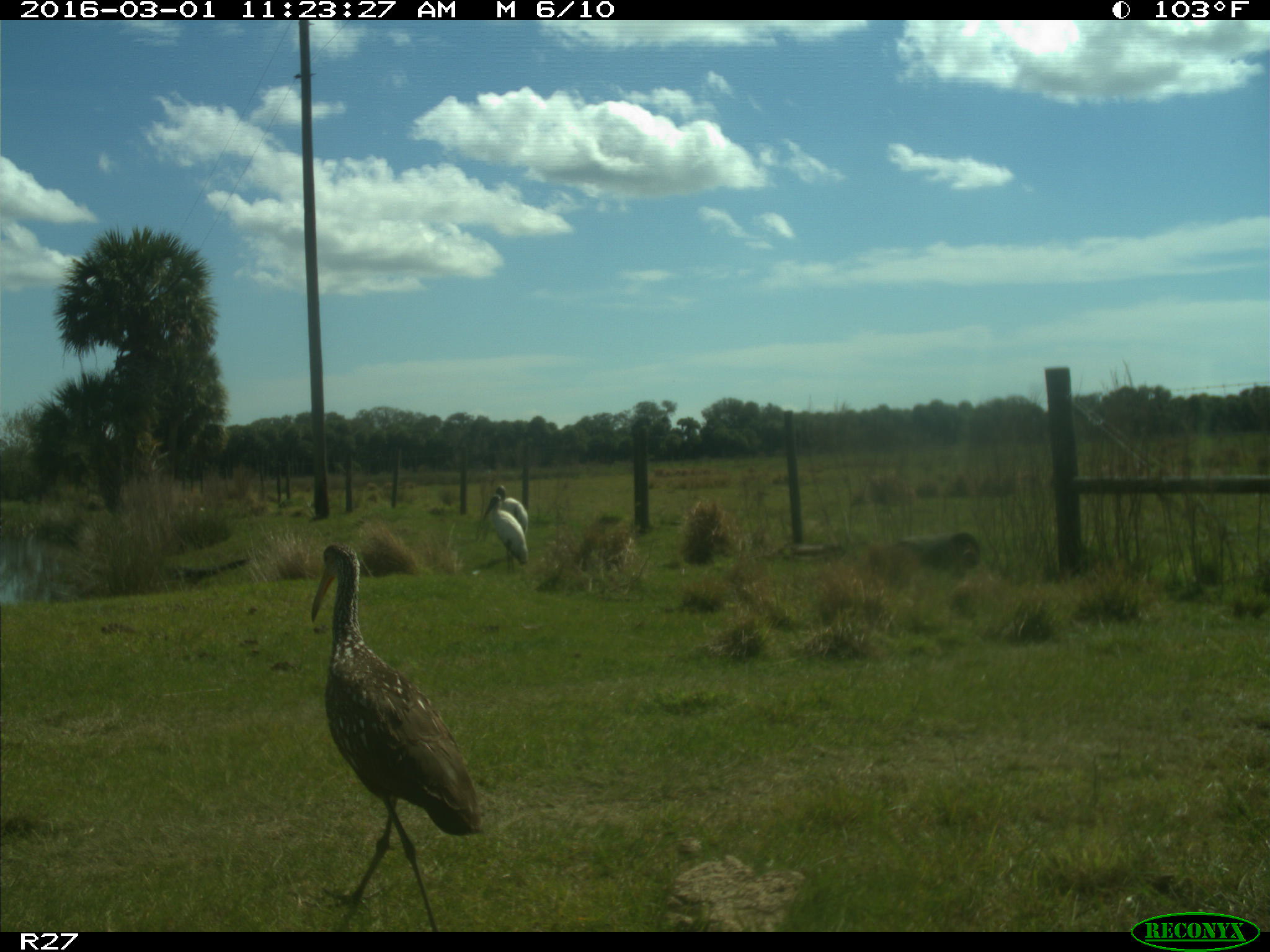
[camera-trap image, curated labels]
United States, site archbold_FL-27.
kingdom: Animalia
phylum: Chordata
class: Aves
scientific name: Aves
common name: birds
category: unidentified bird